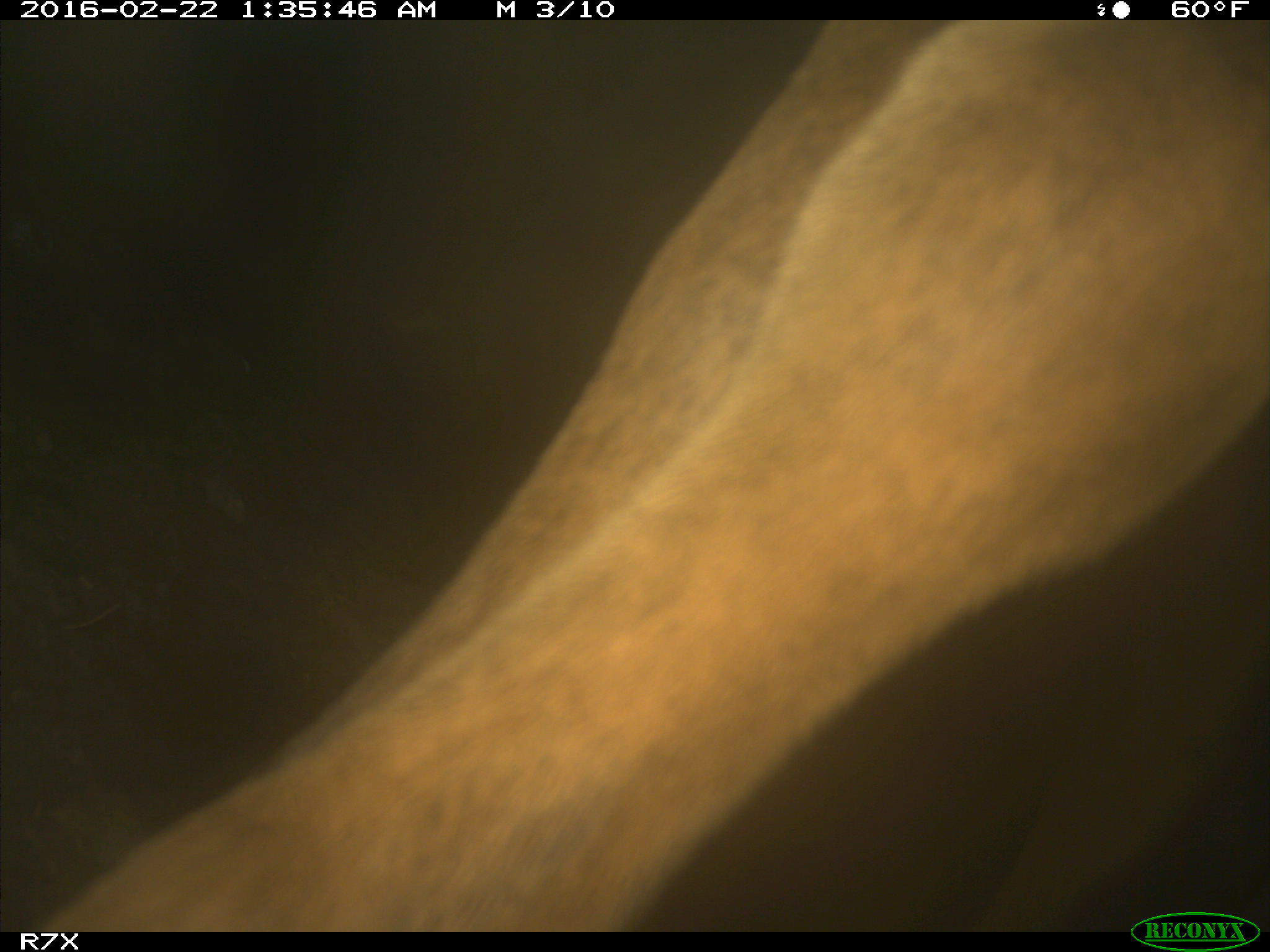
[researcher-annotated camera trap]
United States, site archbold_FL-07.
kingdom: Animalia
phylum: Chordata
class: Mammalia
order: Artiodactyla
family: Bovidae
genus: Bos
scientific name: Bos taurus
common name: domestic cow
Bos taurus (domestic cow).